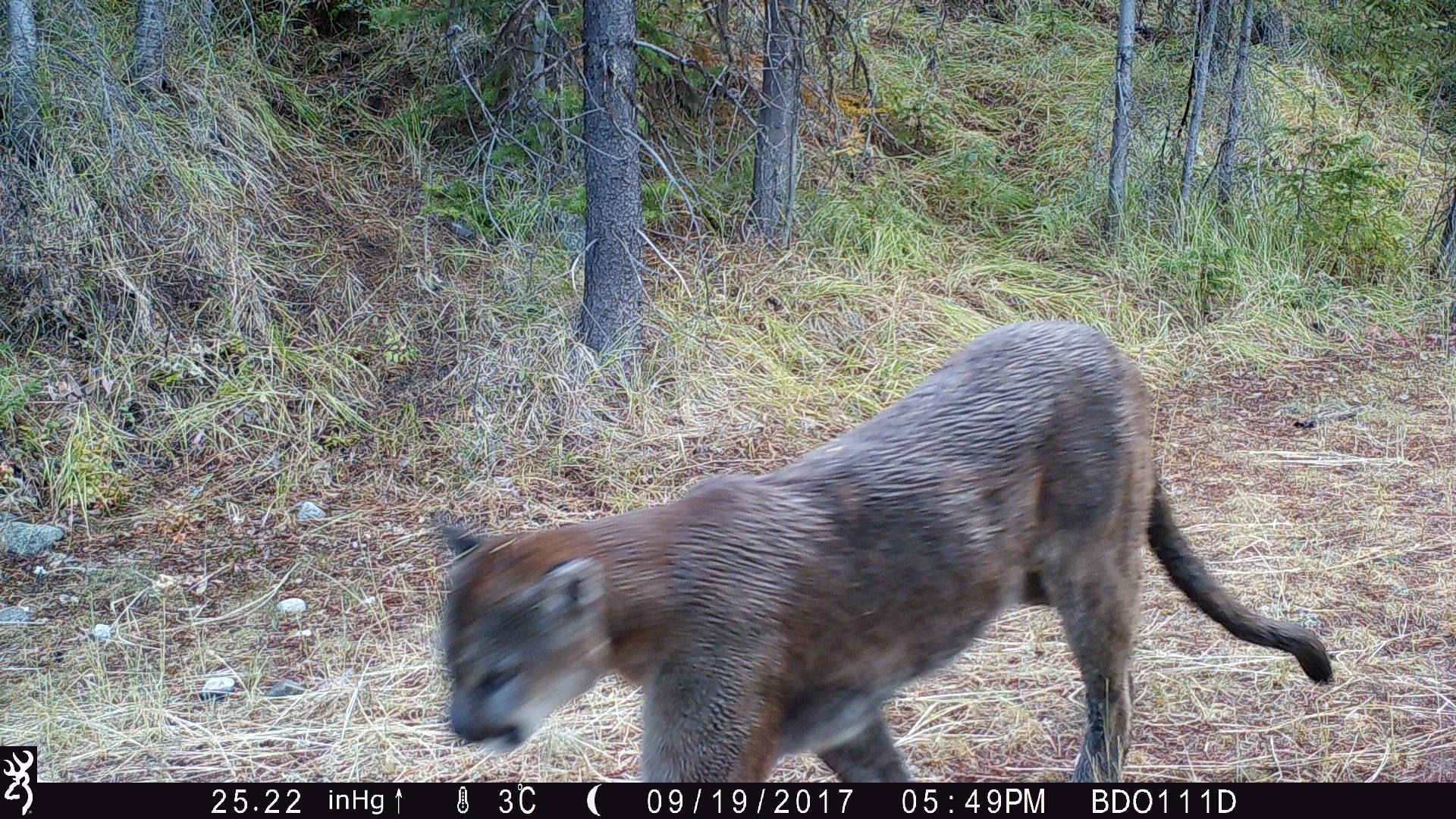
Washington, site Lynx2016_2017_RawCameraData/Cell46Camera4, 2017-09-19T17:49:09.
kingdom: Animalia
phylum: Chordata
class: Mammalia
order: Carnivora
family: Felidae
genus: Puma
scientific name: Puma concolor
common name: mountain lion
Puma concolor (mountain lion). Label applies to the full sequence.